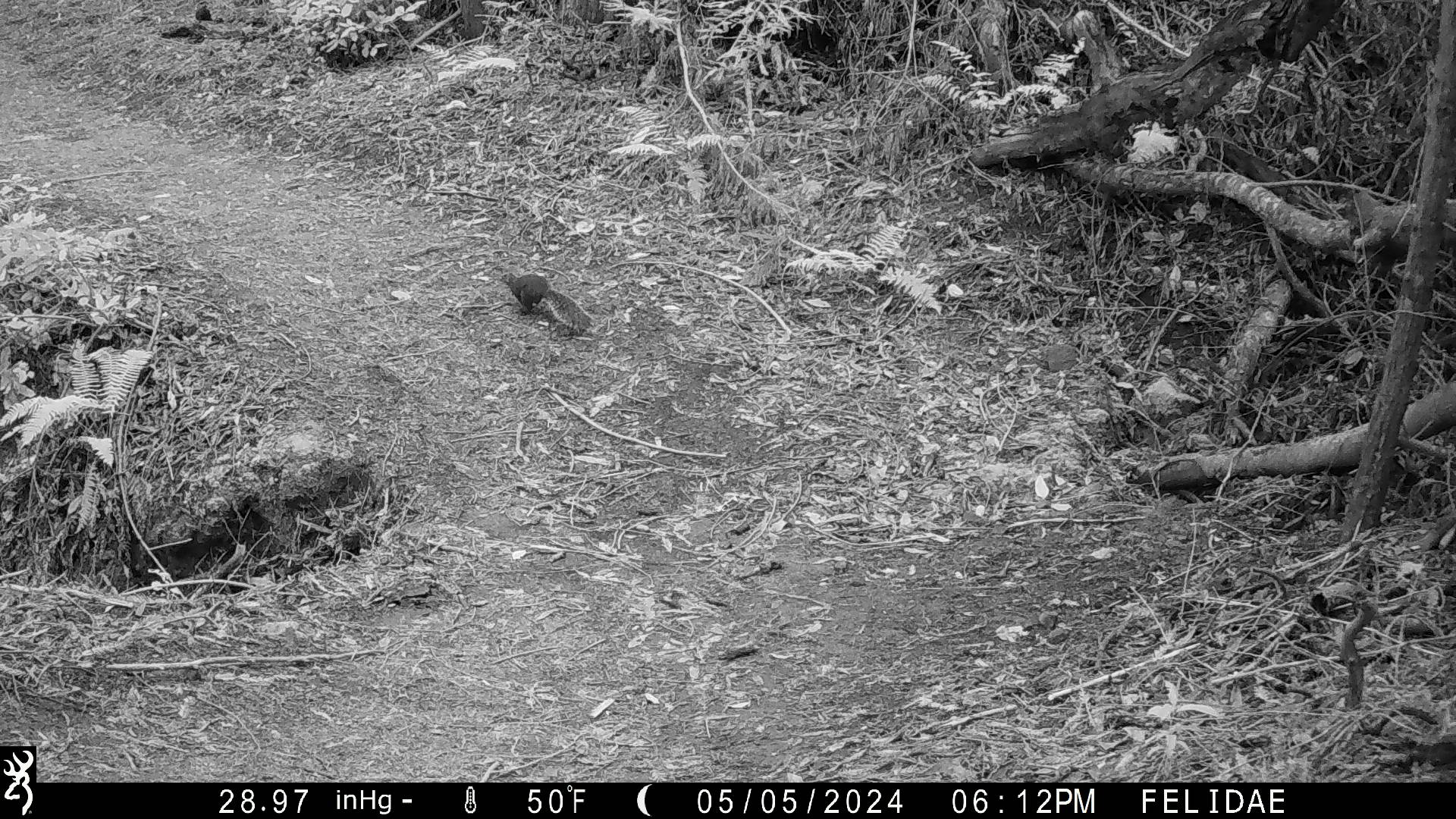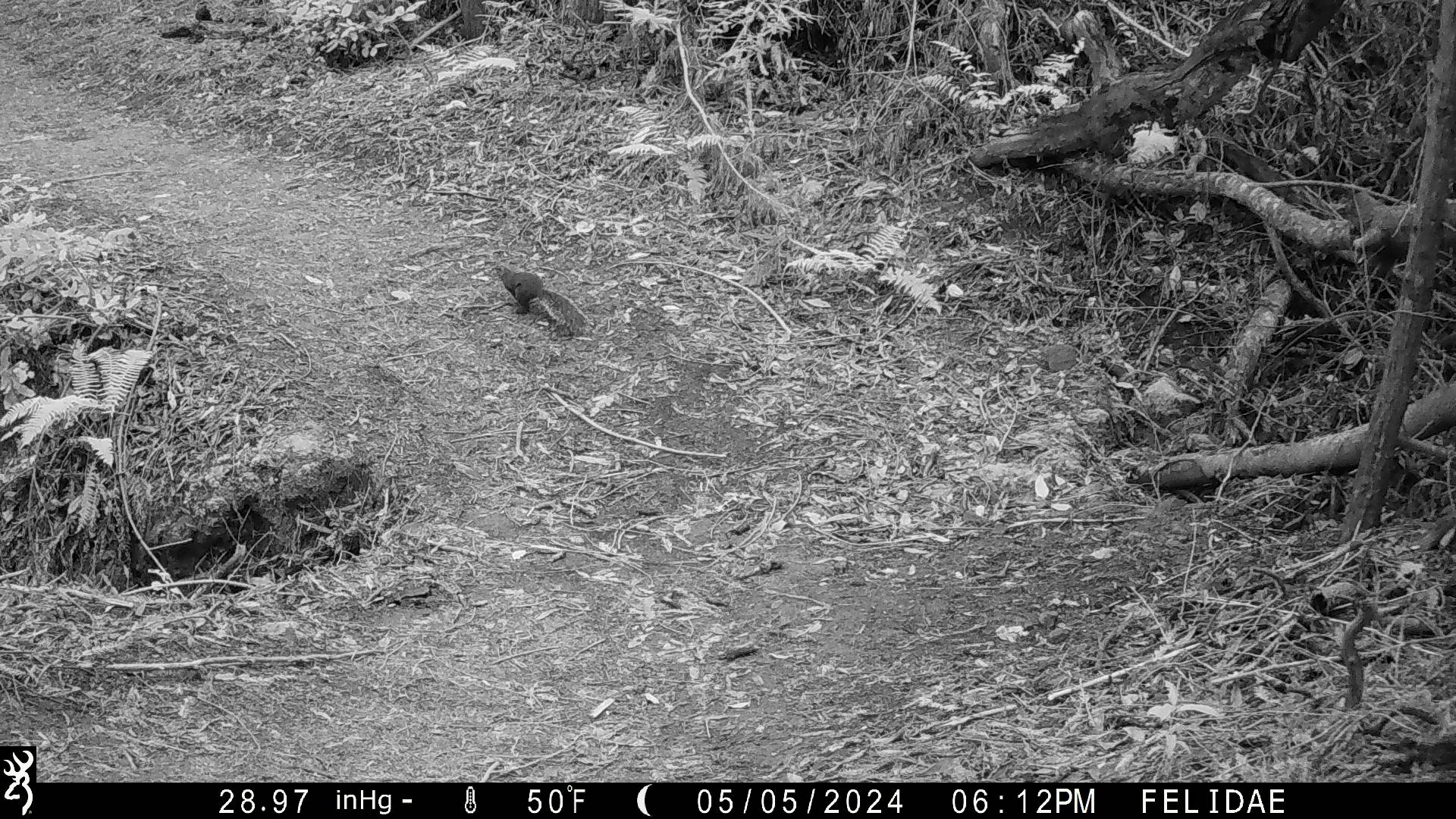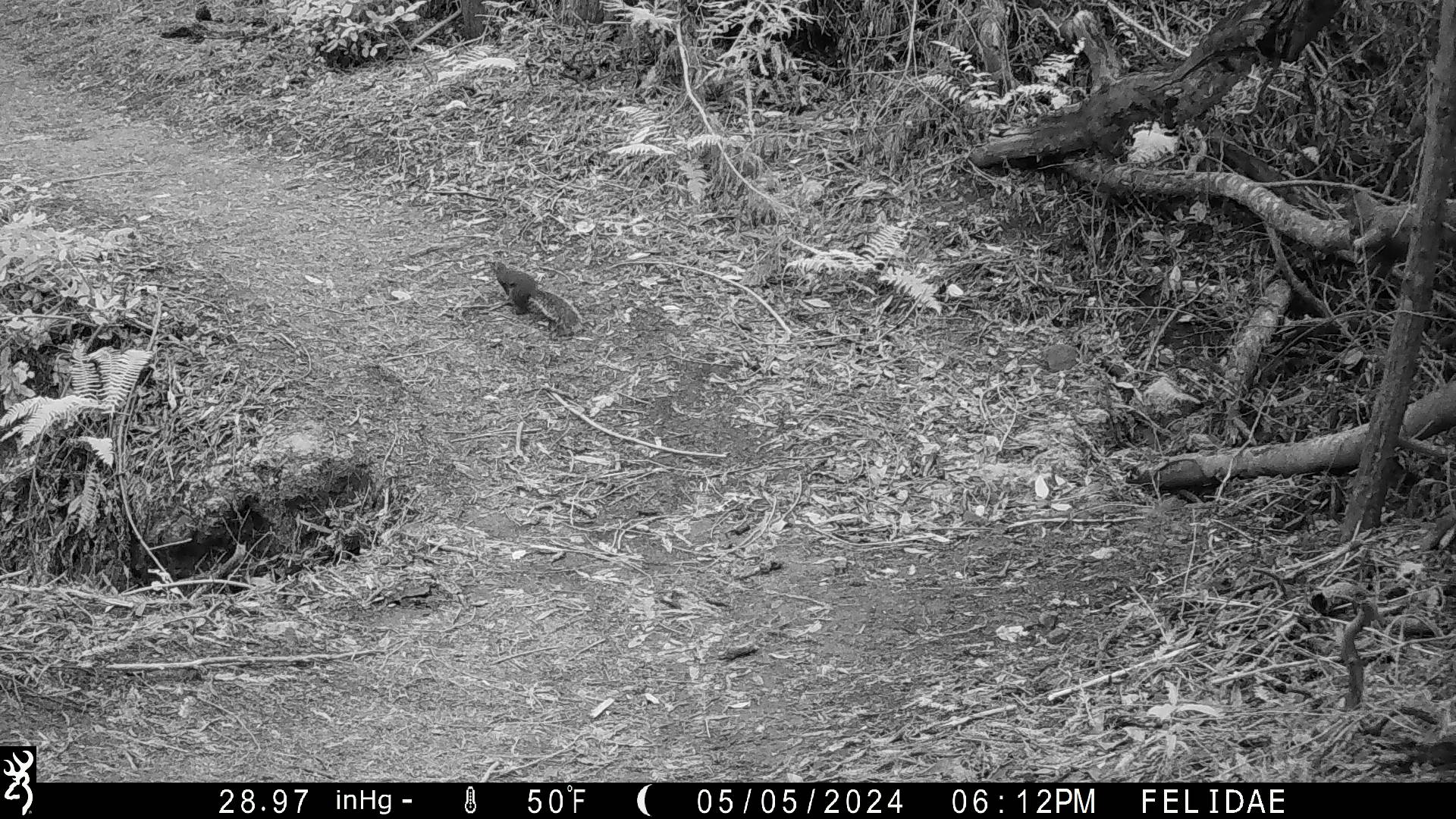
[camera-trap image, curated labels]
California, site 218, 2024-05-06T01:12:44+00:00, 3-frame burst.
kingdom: Animalia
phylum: Chordata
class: Mammalia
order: Rodentia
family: Sciuridae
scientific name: Sciuridae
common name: squirrel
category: unknown squirrel